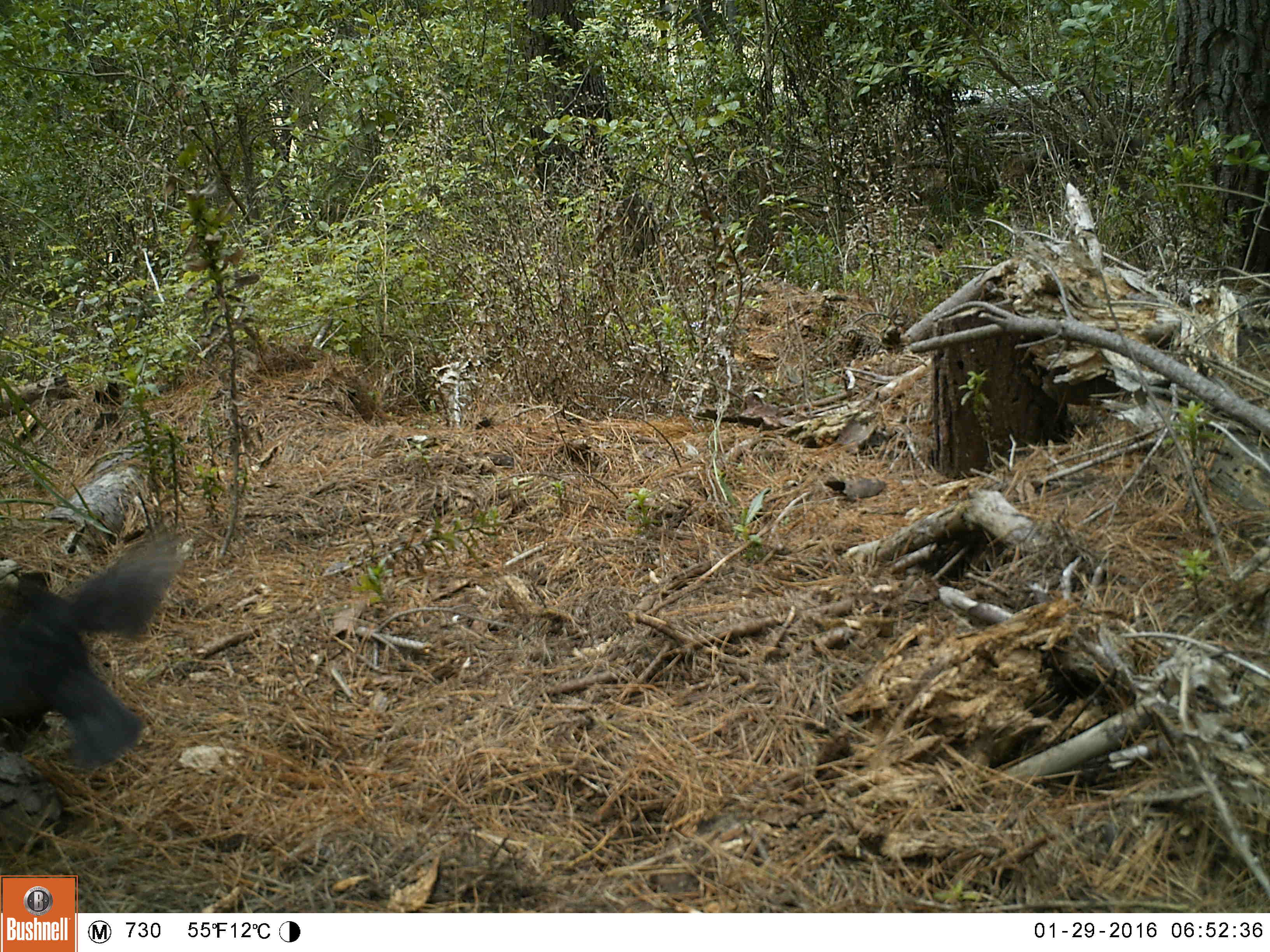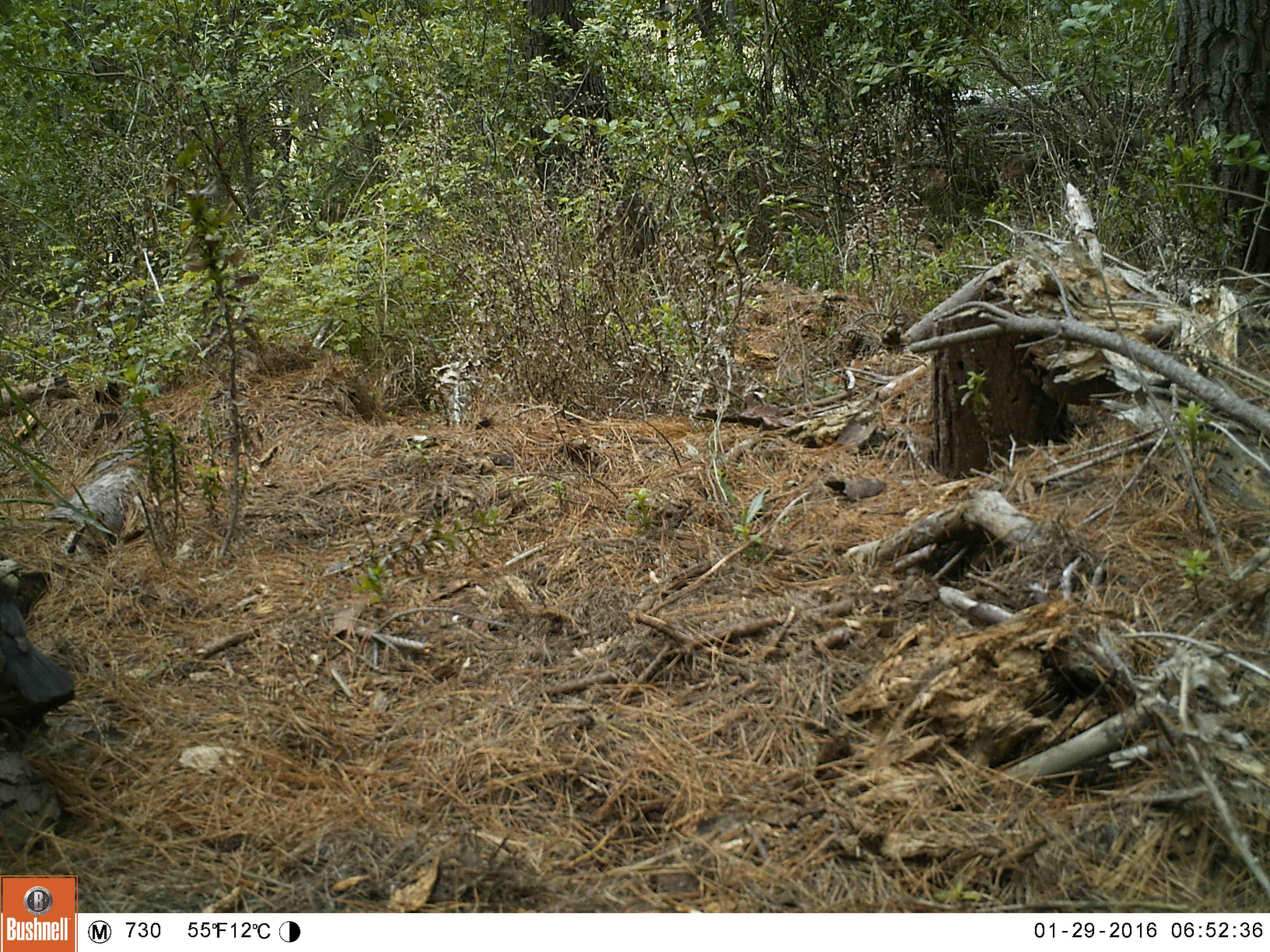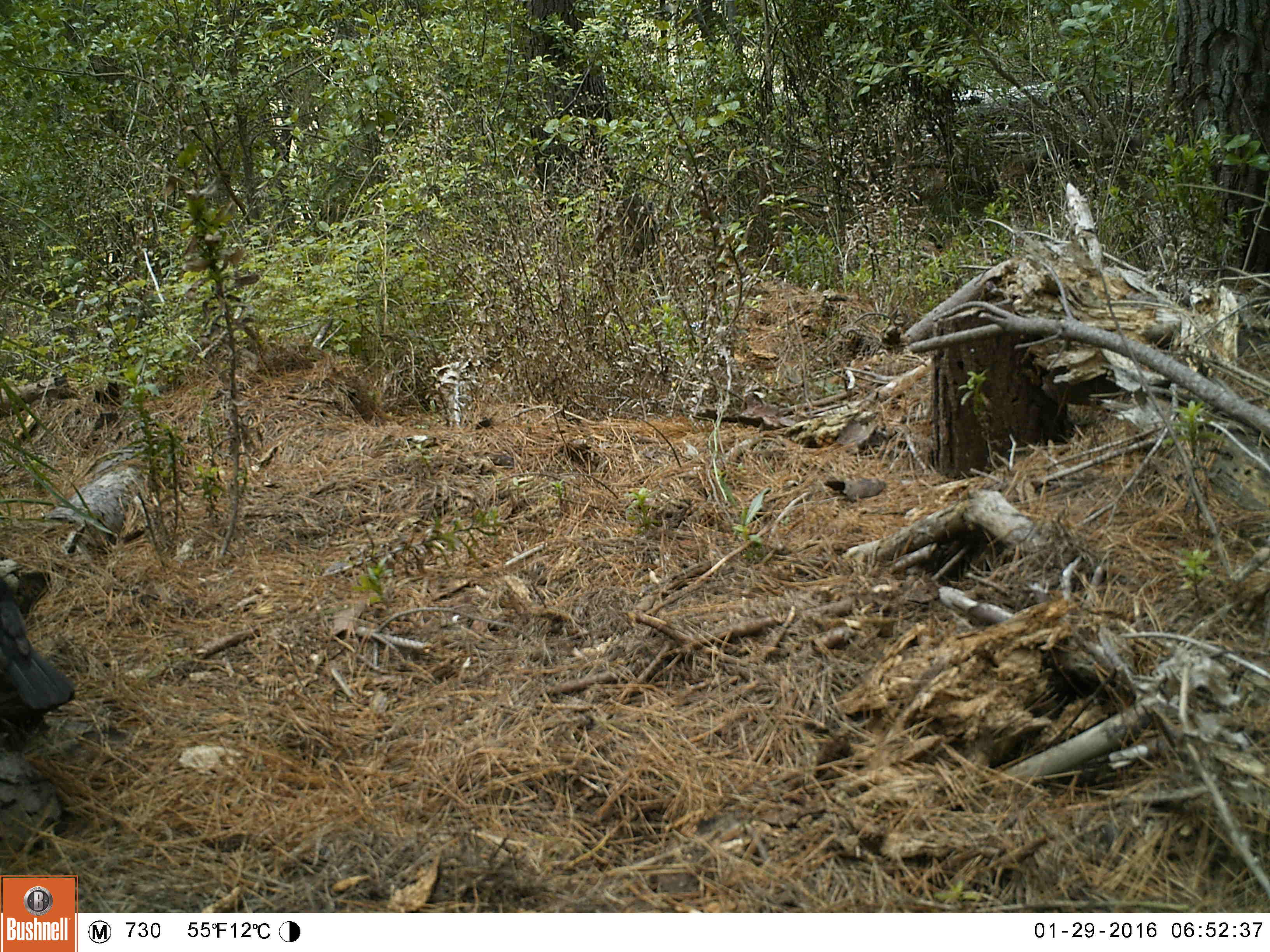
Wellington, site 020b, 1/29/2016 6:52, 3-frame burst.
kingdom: Animalia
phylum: Chordata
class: Aves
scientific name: Aves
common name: bird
Bird (Aves).